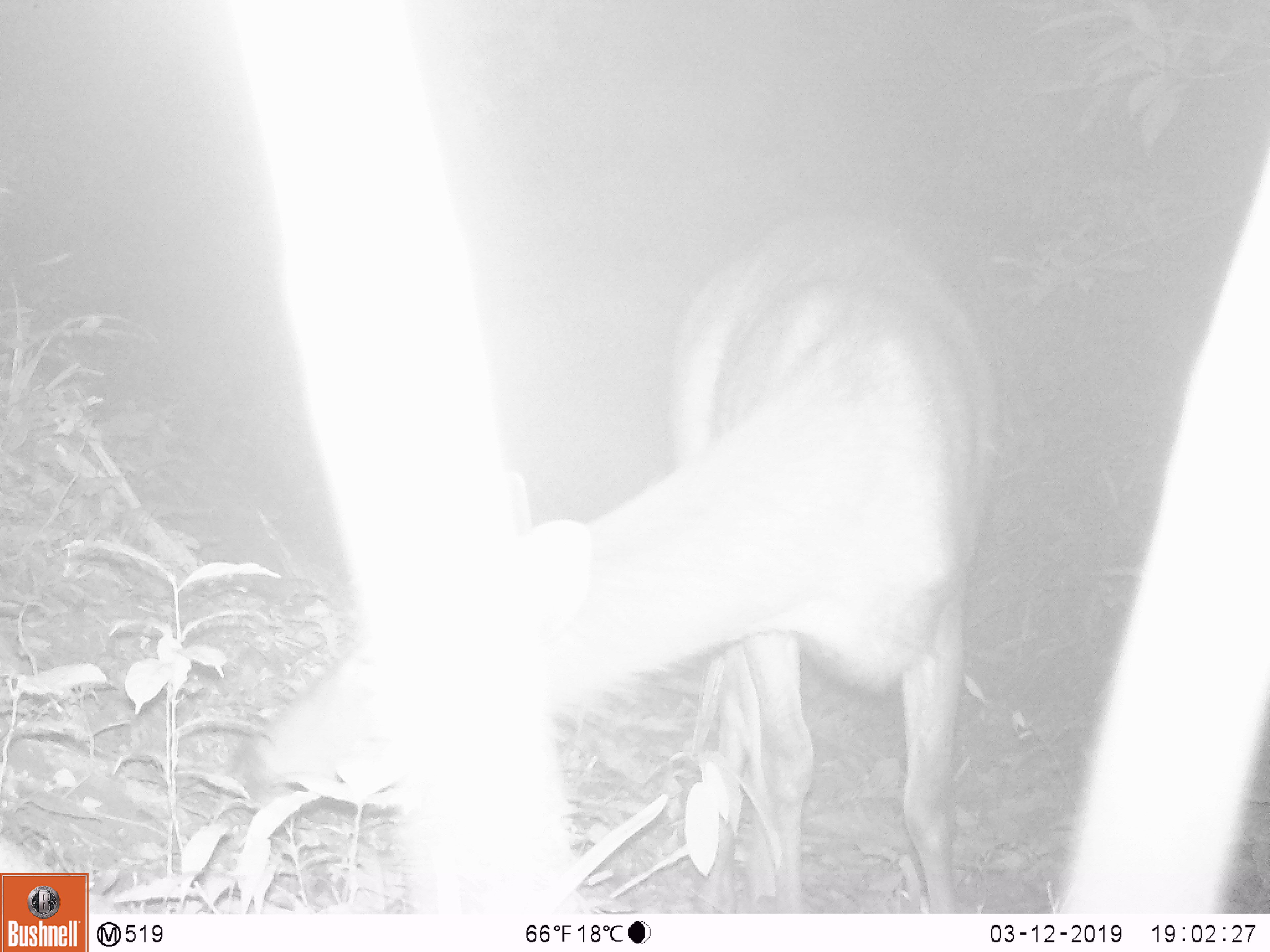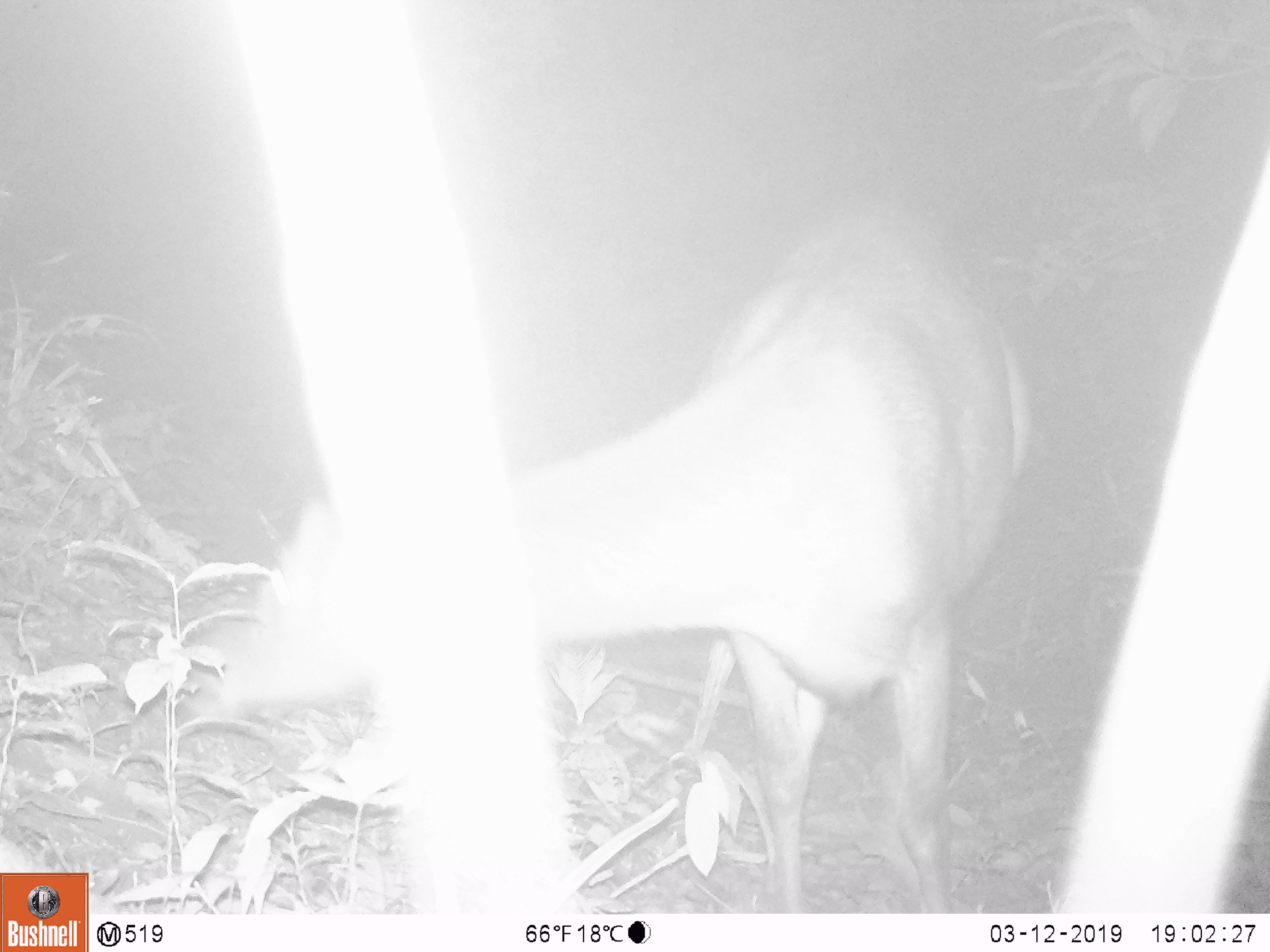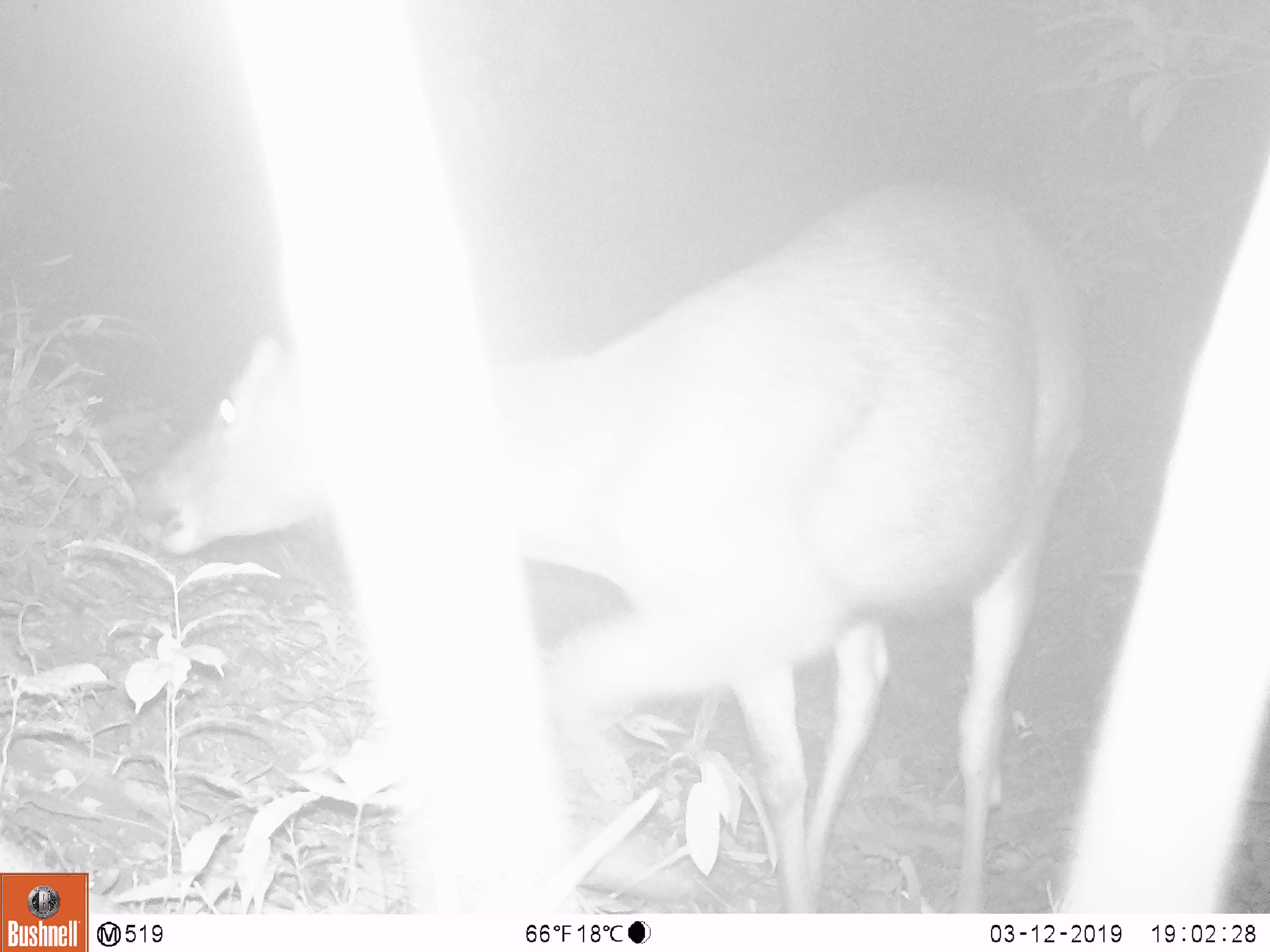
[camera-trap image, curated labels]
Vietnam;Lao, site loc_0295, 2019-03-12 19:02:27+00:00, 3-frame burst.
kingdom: Animalia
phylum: Chordata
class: Mammalia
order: Artiodactyla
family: Cervidae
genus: Rusa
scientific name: Rusa unicolor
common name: sambar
Sambar (Rusa unicolor). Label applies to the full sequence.